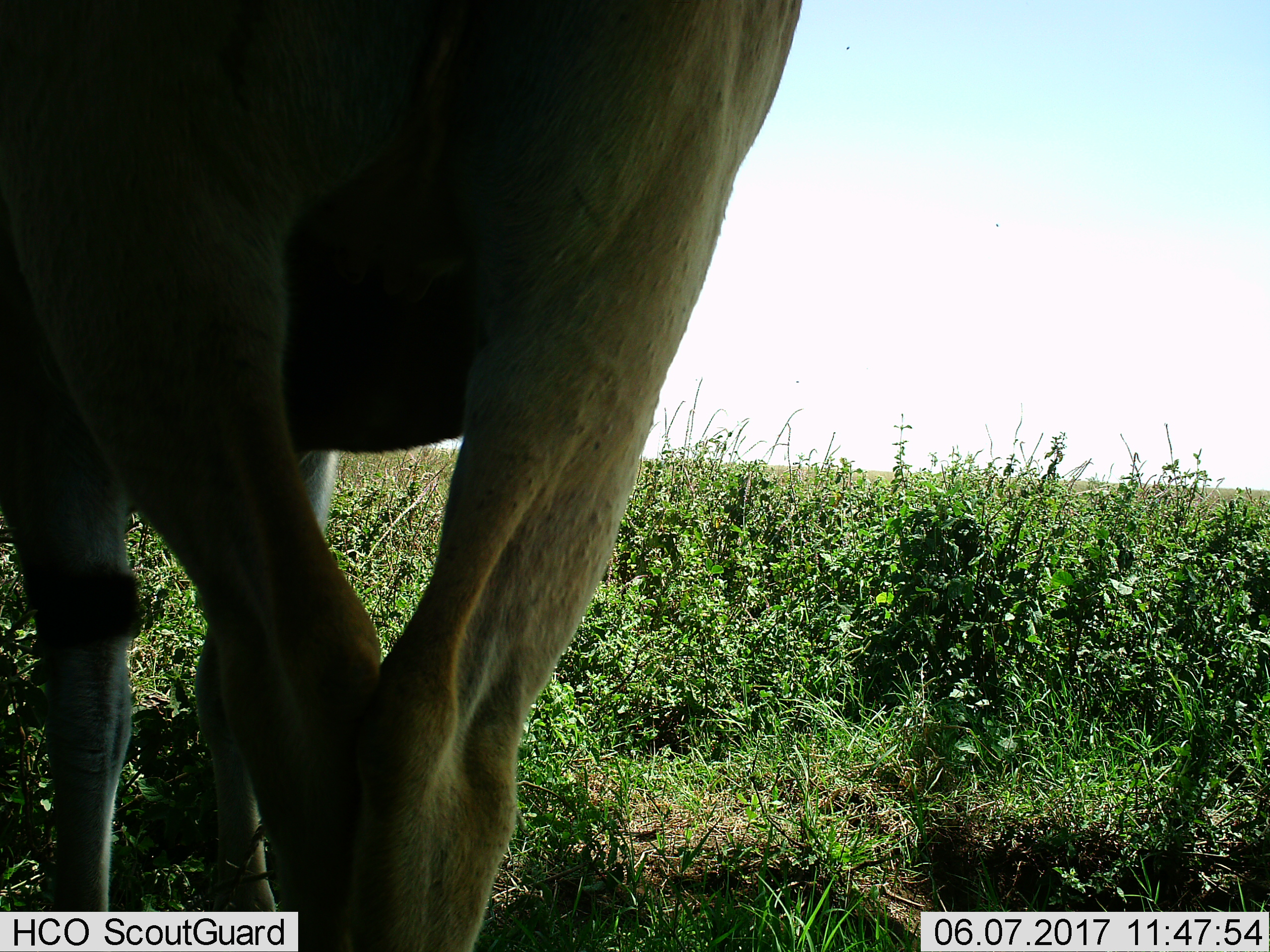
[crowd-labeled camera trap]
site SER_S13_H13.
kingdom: Animalia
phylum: Chordata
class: Mammalia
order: Artiodactyla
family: Bovidae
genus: Tragelaphus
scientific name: Tragelaphus oryx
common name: eland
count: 1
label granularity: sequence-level